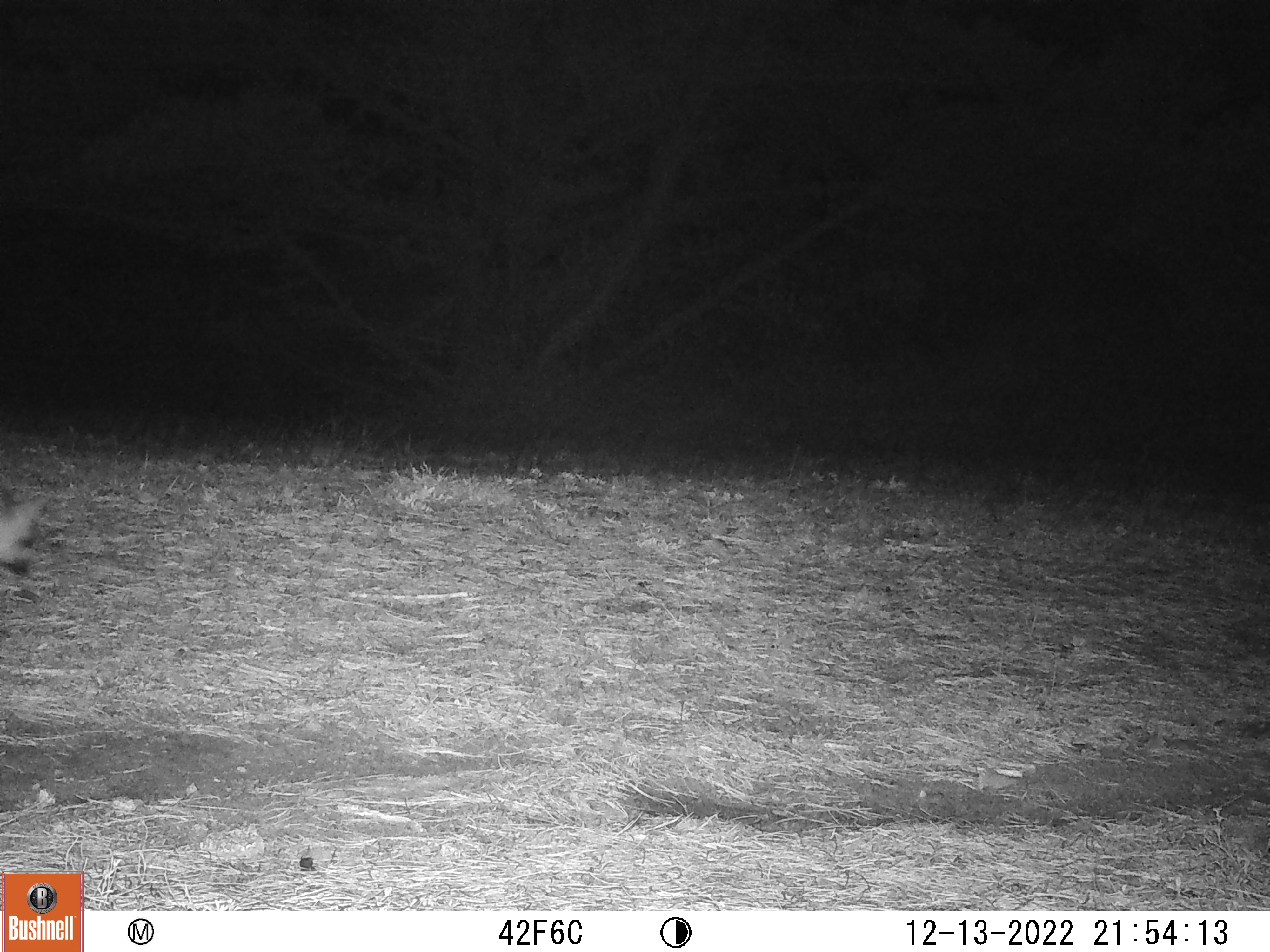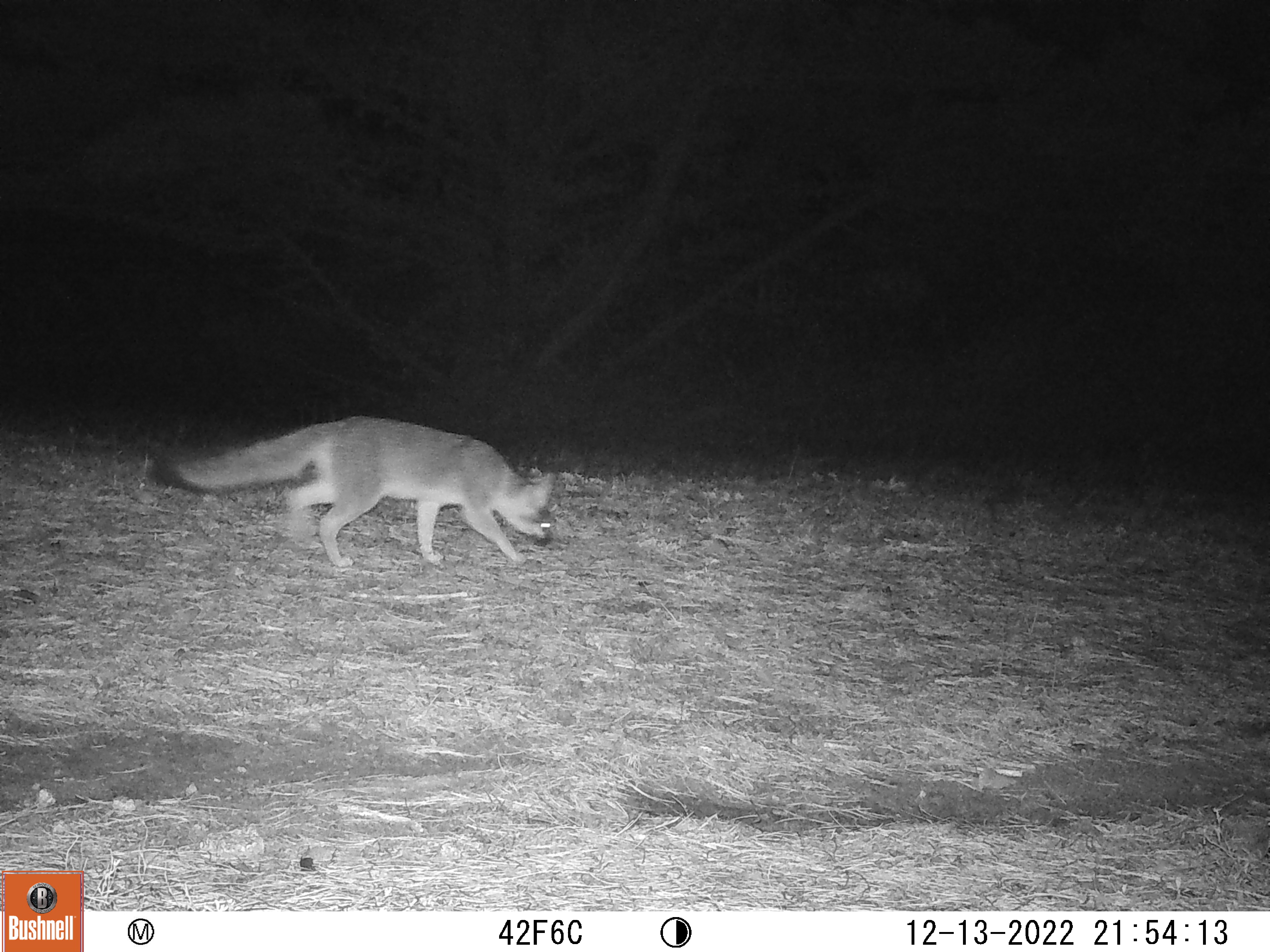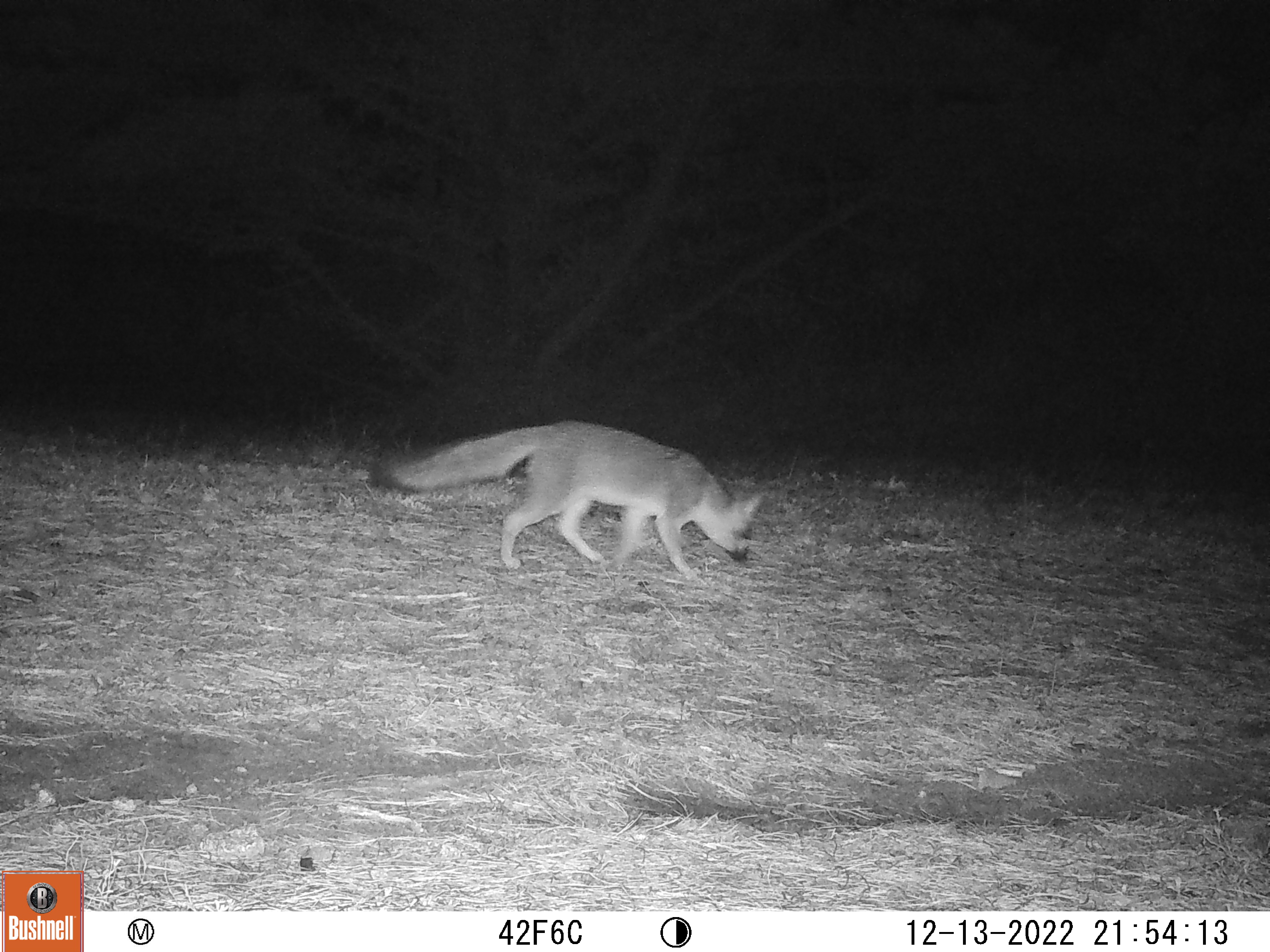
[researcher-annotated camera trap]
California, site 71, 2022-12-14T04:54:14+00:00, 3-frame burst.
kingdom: Animalia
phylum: Chordata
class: Mammalia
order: Carnivora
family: Canidae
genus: Urocyon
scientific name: Urocyon cinereoargenteus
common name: gray fox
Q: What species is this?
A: Gray fox (Urocyon cinereoargenteus).